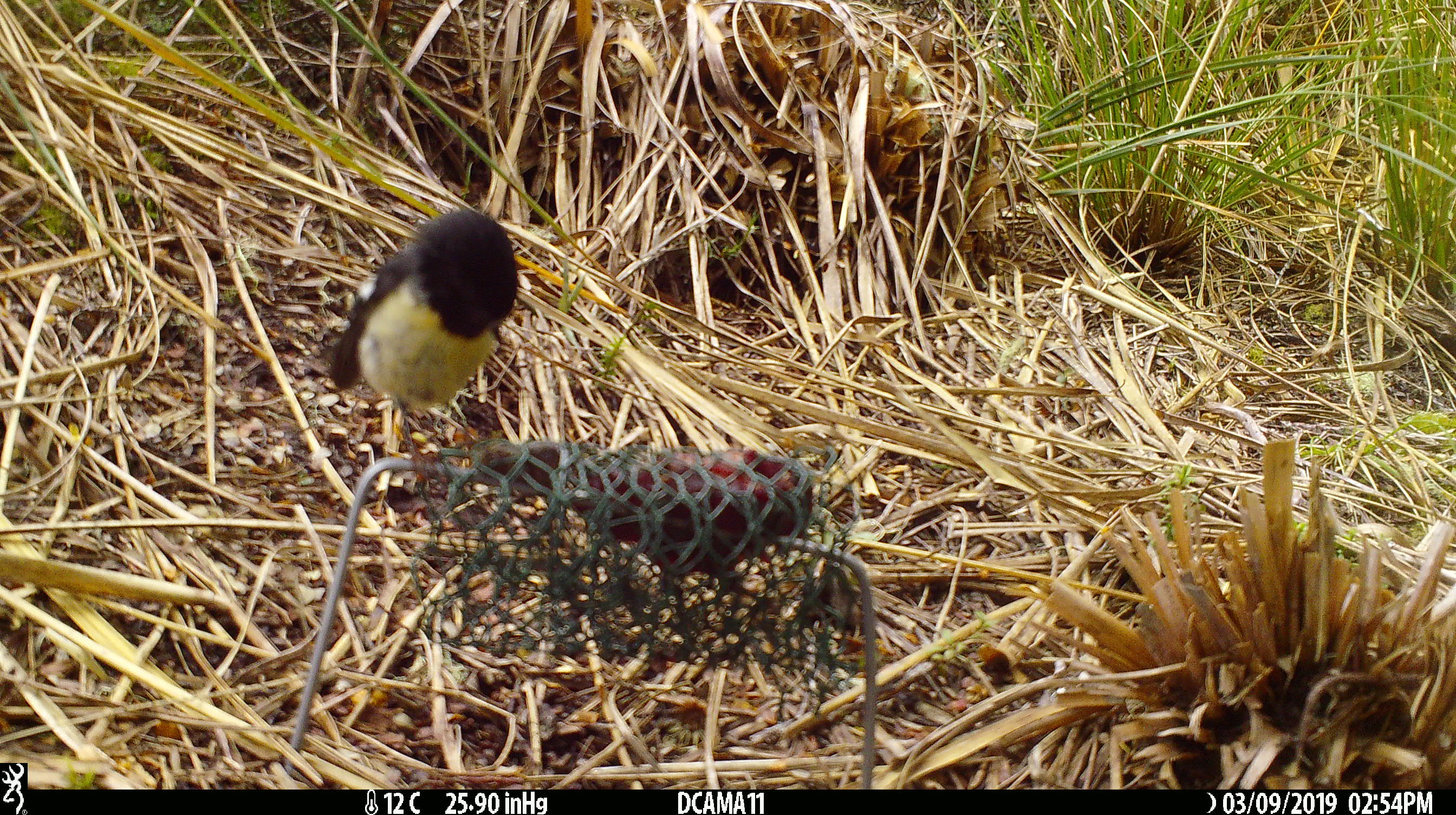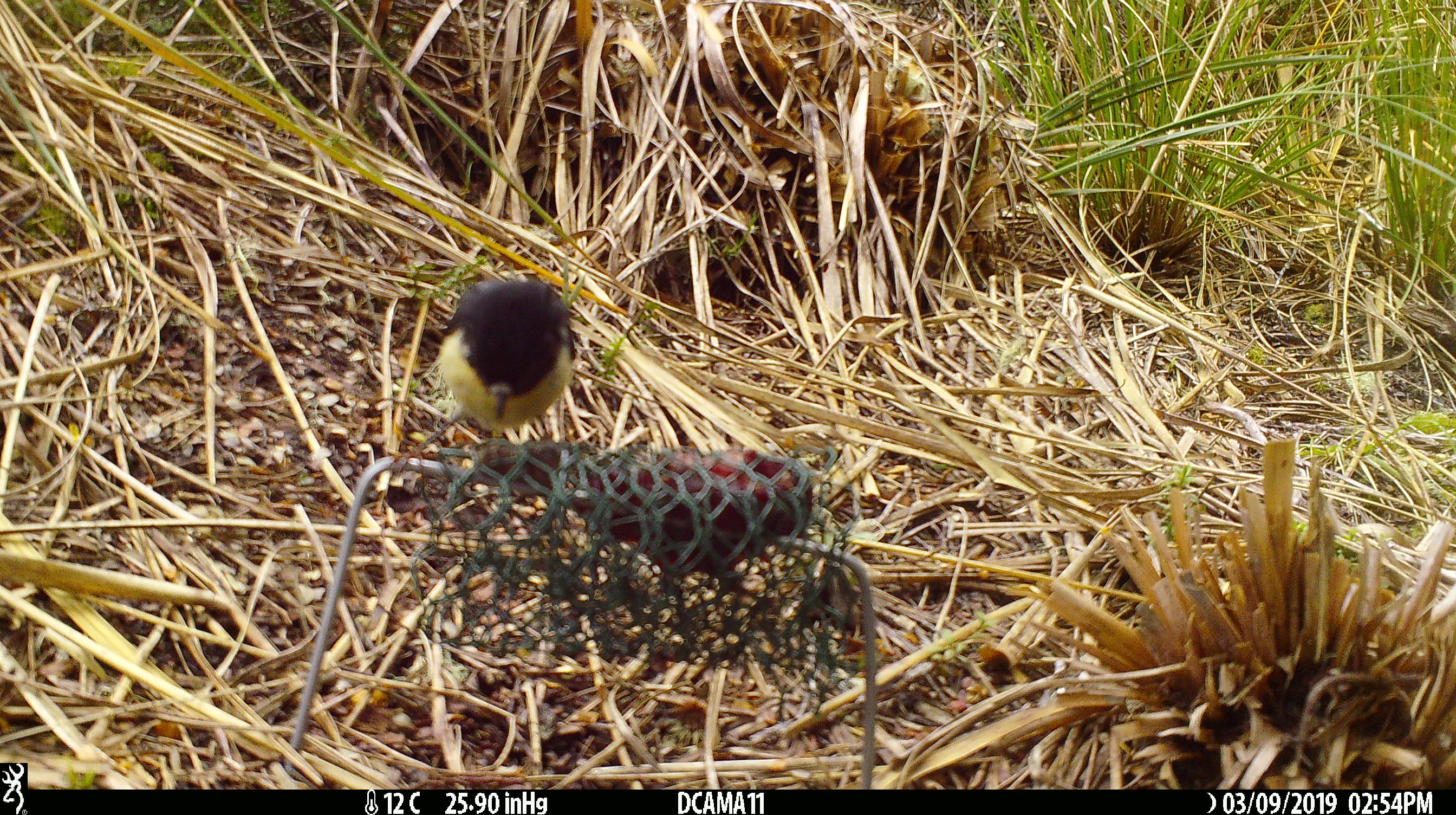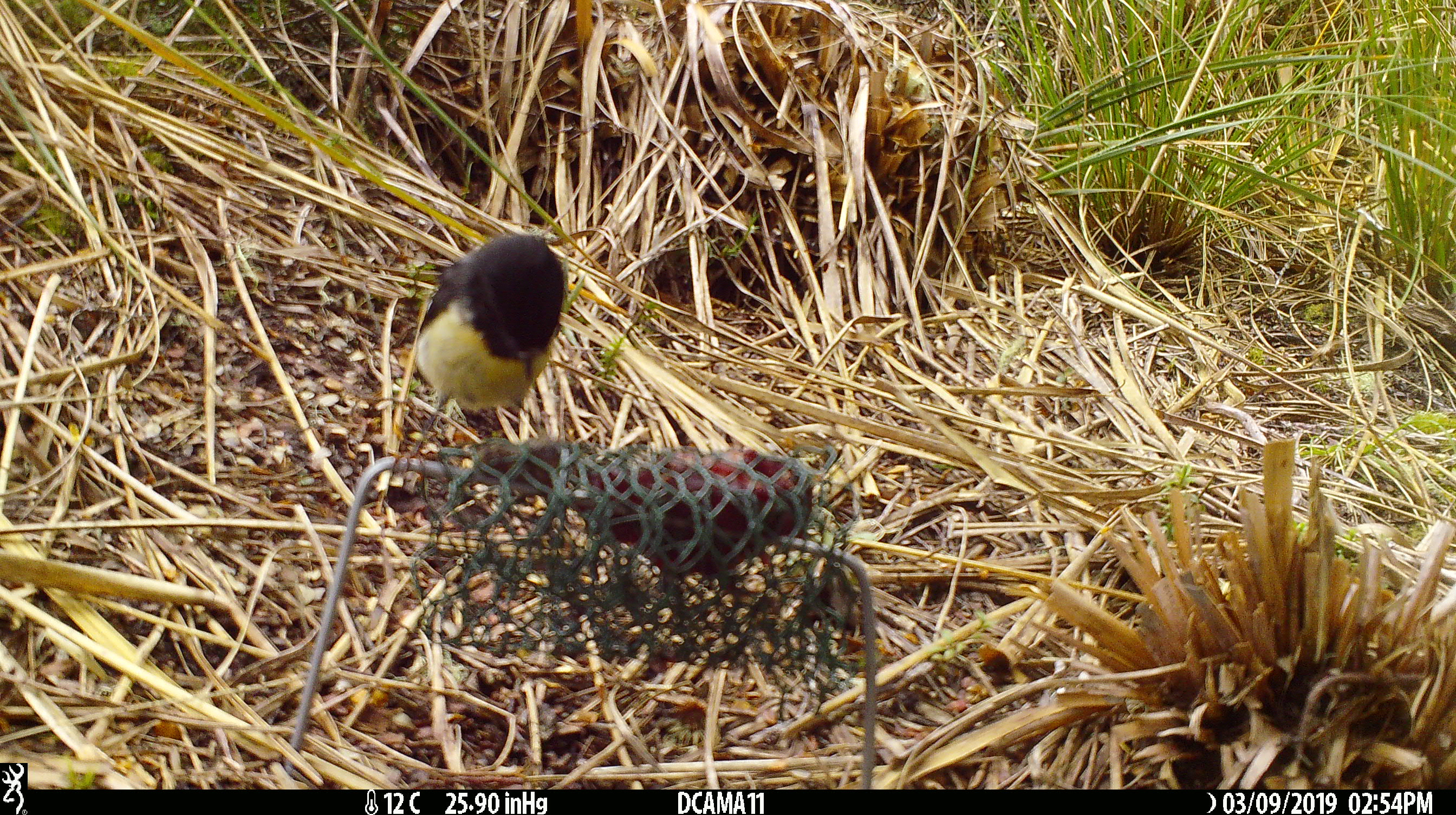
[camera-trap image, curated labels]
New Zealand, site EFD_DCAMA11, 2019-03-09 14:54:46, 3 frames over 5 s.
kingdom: Animalia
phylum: Chordata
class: Aves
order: Passeriformes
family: Petroicidae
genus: Petroica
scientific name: Petroica macrocephala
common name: tomtit